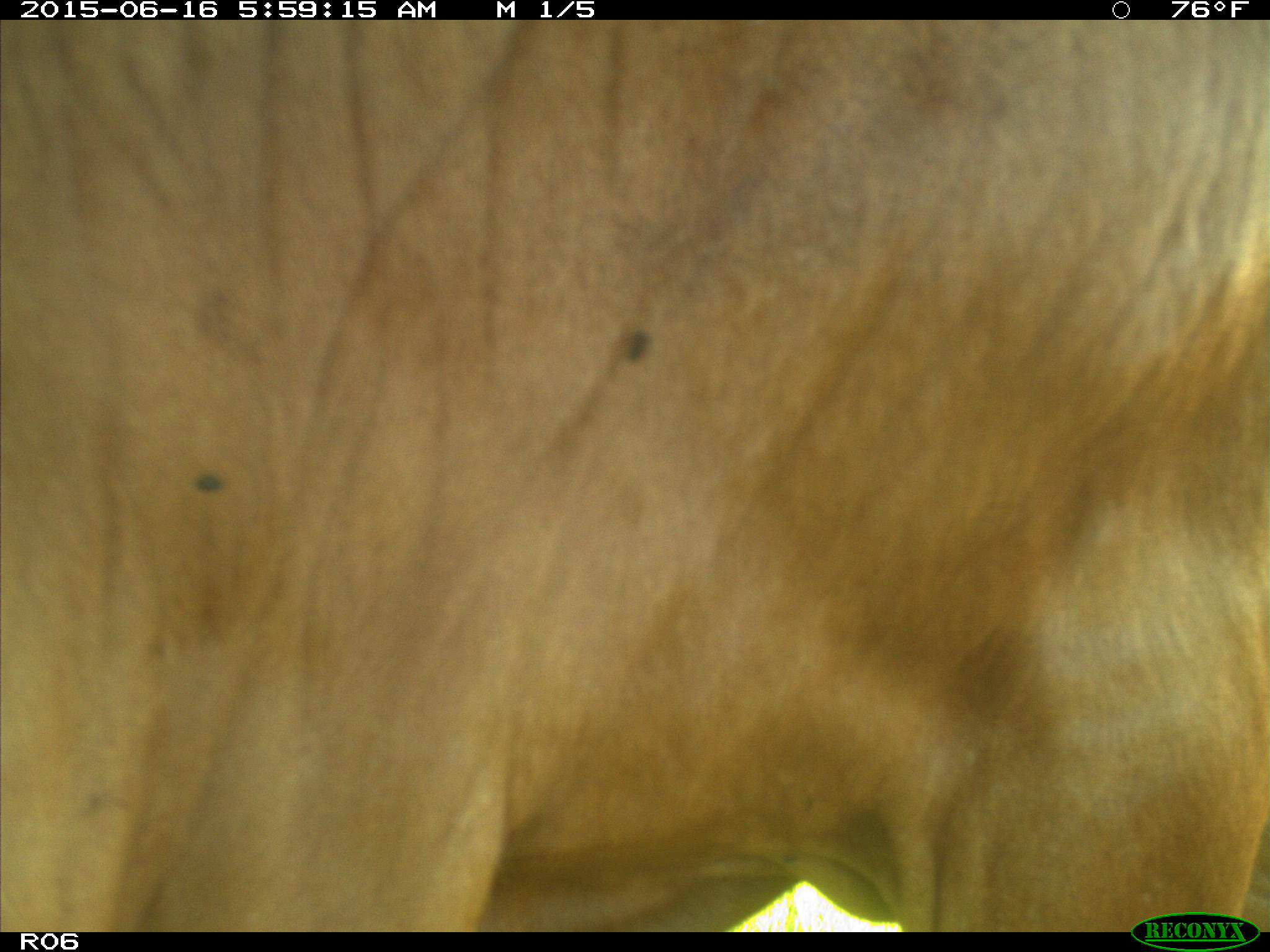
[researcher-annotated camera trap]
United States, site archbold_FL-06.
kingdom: Animalia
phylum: Chordata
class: Mammalia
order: Artiodactyla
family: Bovidae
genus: Bos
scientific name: Bos taurus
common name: domestic cow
Bos taurus (domestic cow).